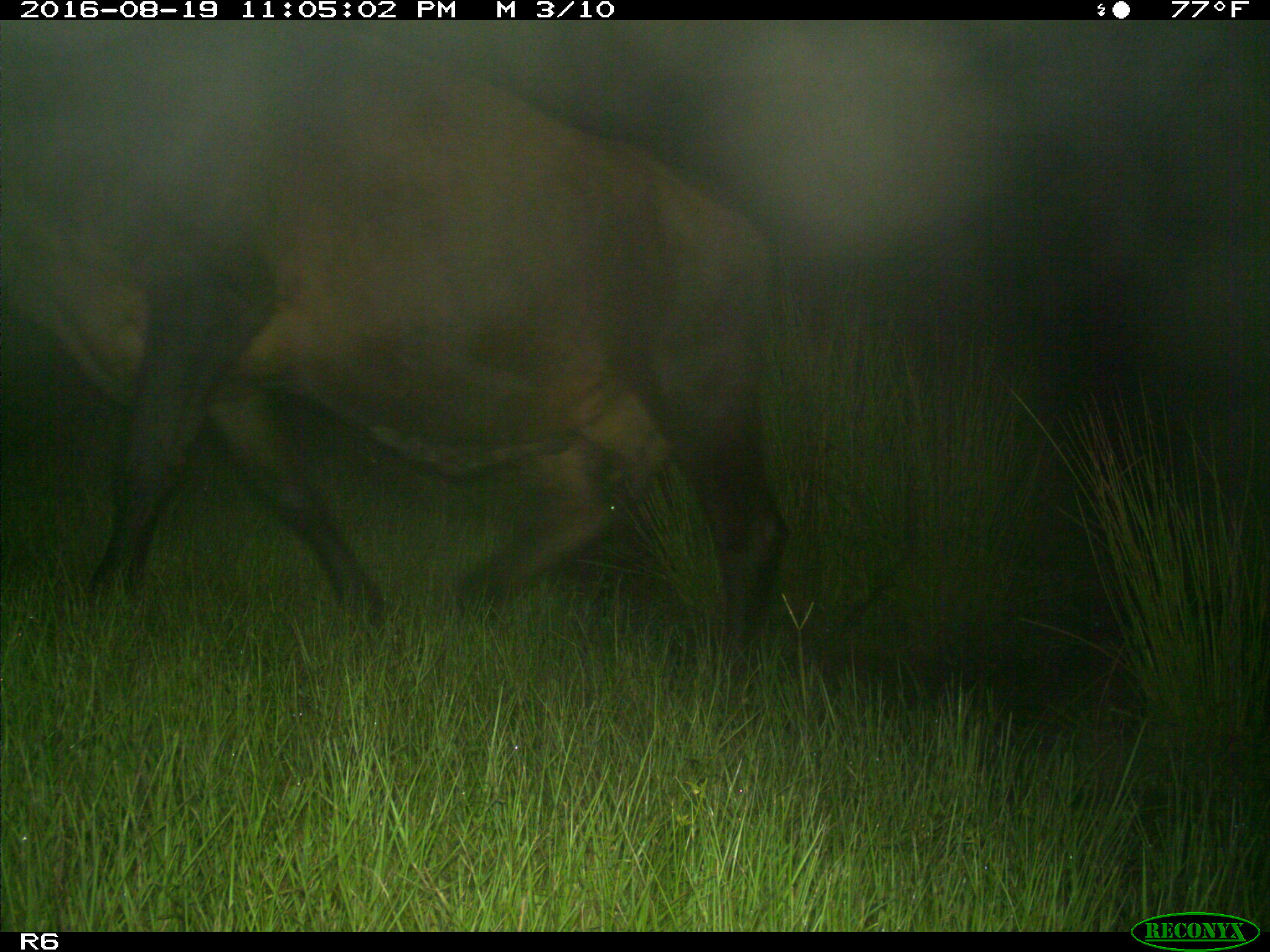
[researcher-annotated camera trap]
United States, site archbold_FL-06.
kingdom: Animalia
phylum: Chordata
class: Mammalia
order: Artiodactyla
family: Bovidae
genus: Bos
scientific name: Bos taurus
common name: domestic cow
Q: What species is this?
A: Bos taurus (domestic cow).